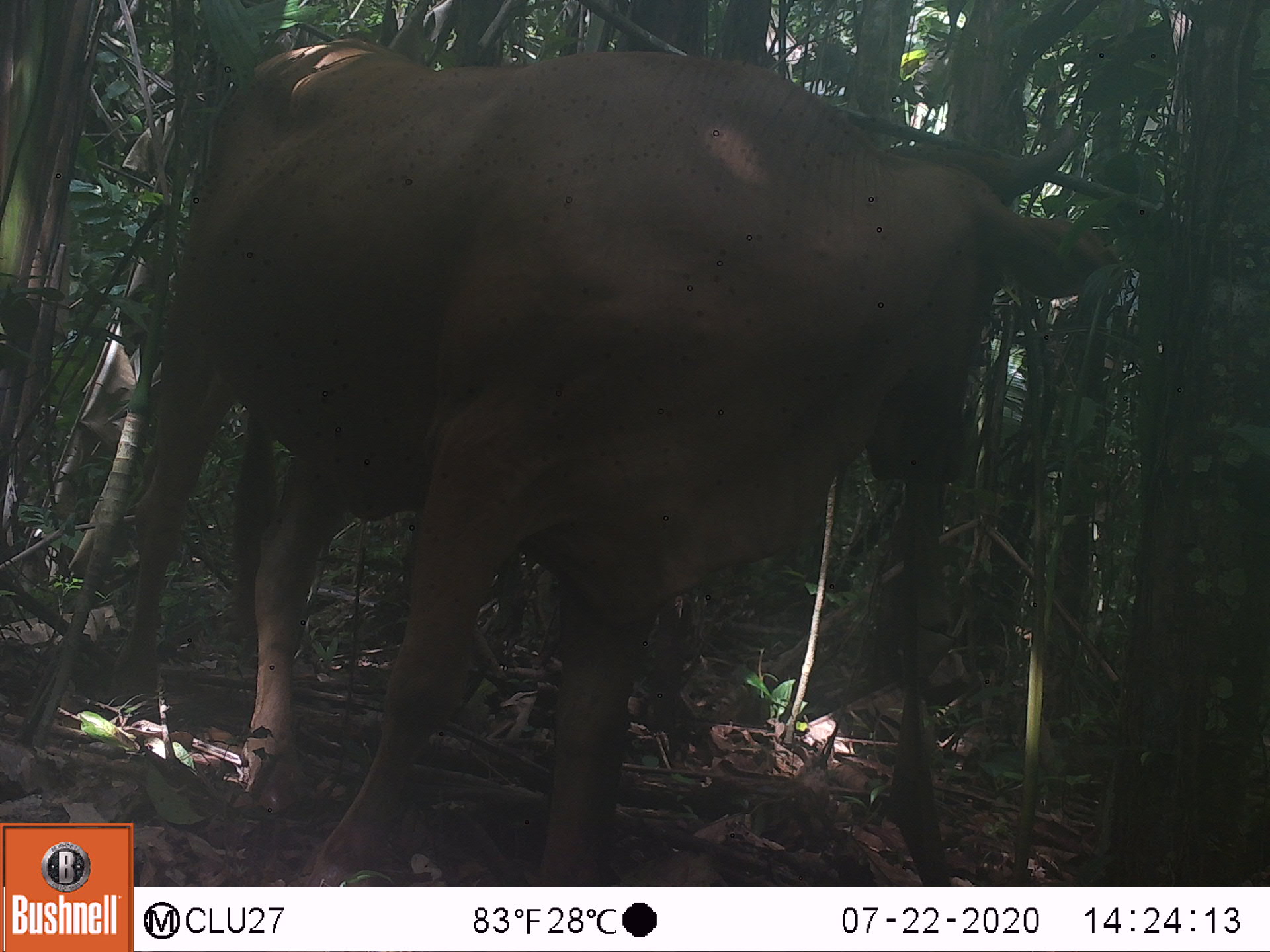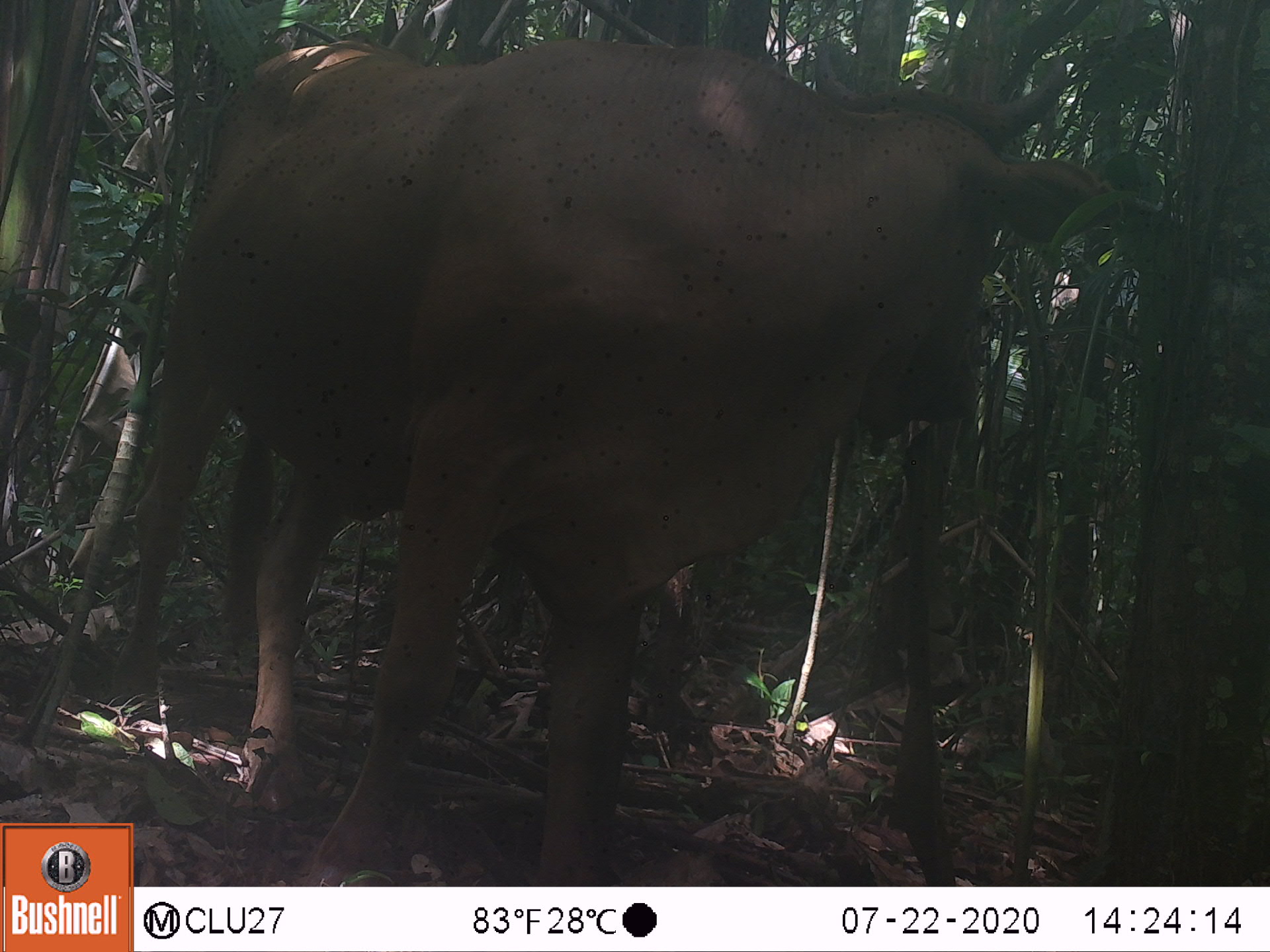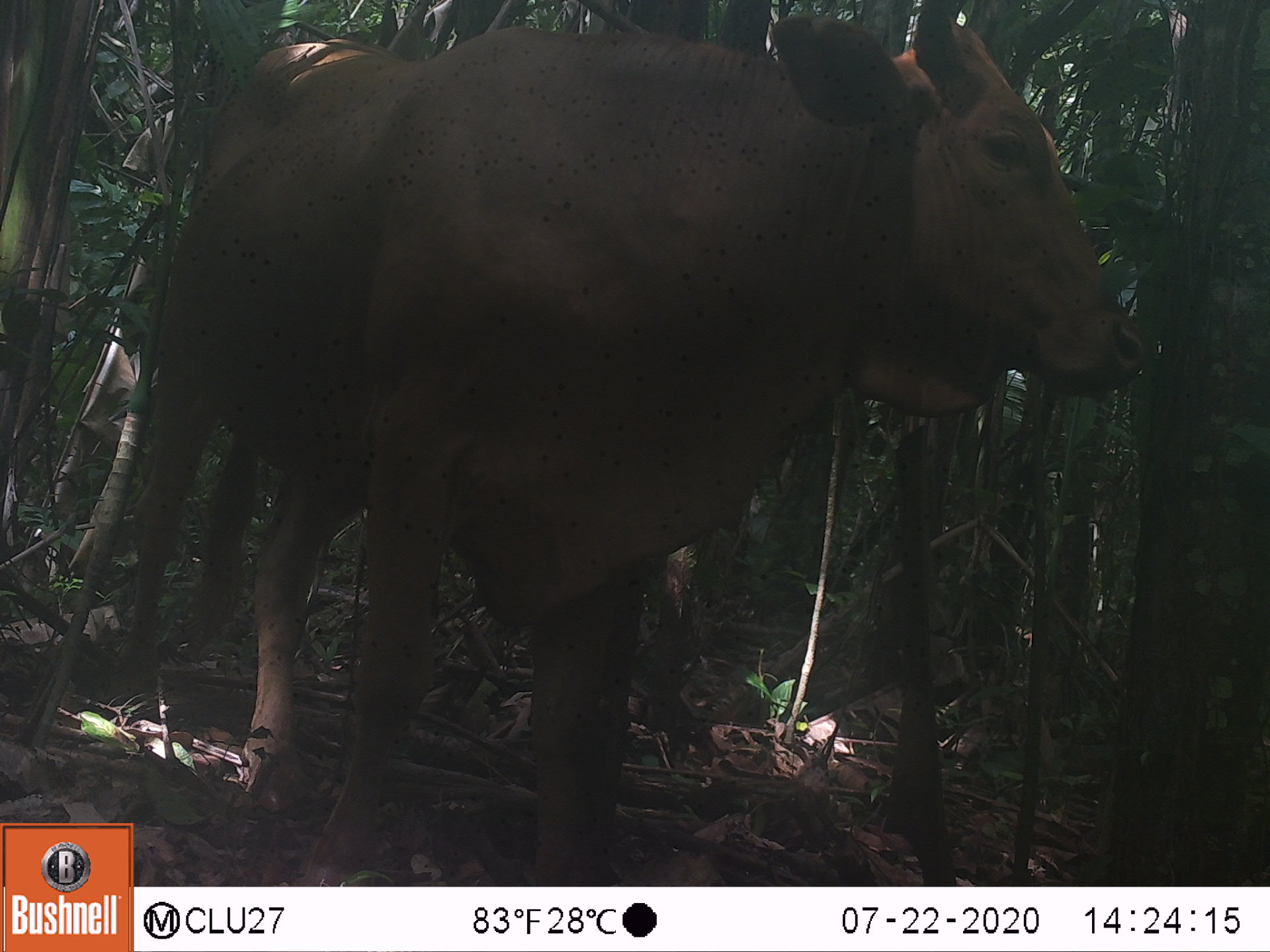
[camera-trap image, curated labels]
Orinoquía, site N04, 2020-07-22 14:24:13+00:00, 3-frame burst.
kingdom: Animalia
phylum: Chordata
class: Mammalia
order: Artiodactyla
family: Bovidae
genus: Bos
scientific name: Bos taurus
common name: cow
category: cattle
Cattle (cow) (Bos taurus).